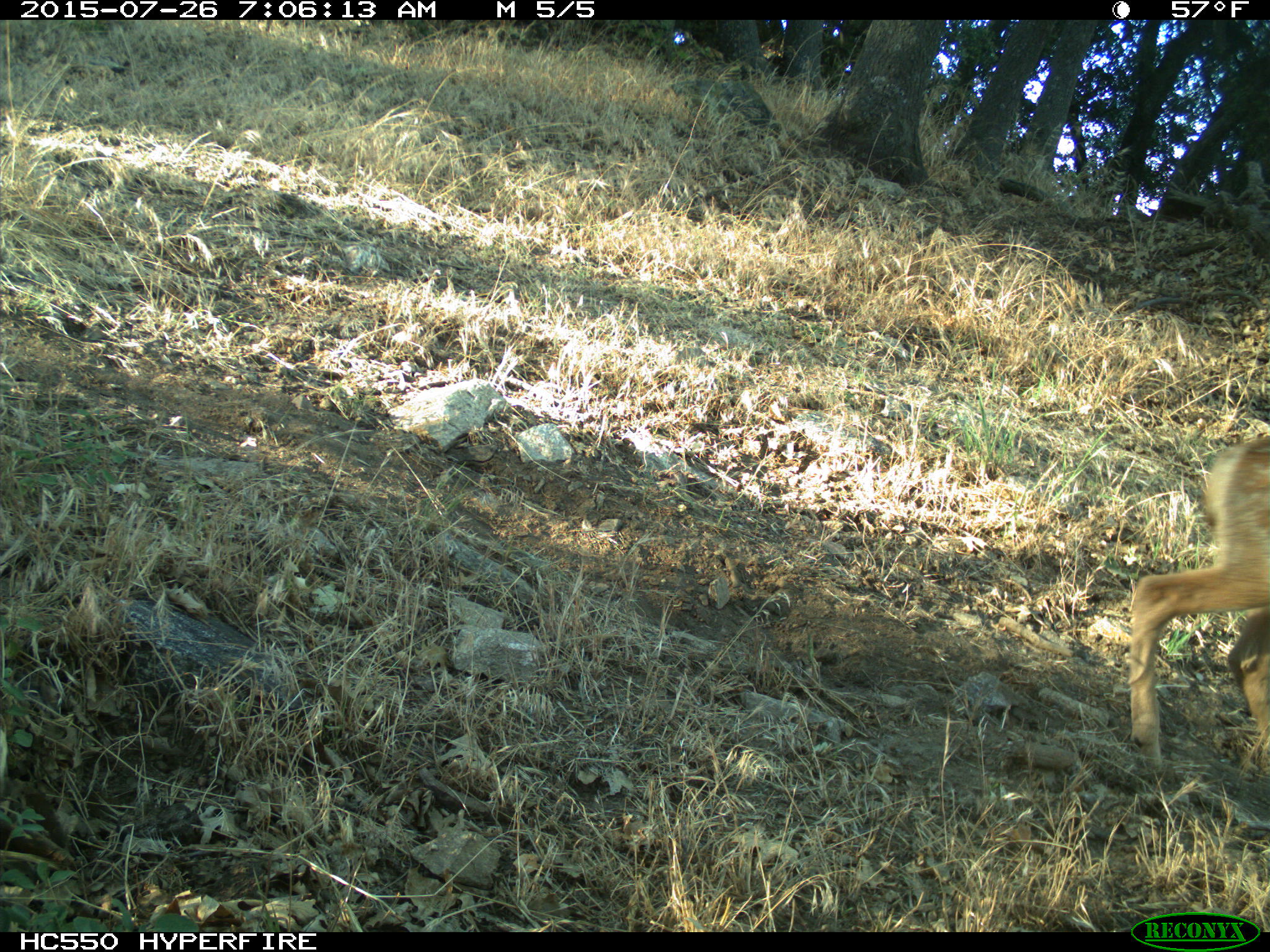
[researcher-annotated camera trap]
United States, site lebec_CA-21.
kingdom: Animalia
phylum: Chordata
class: Mammalia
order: Artiodactyla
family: Cervidae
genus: Odocoileus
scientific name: Odocoileus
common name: deer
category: unidentified deer